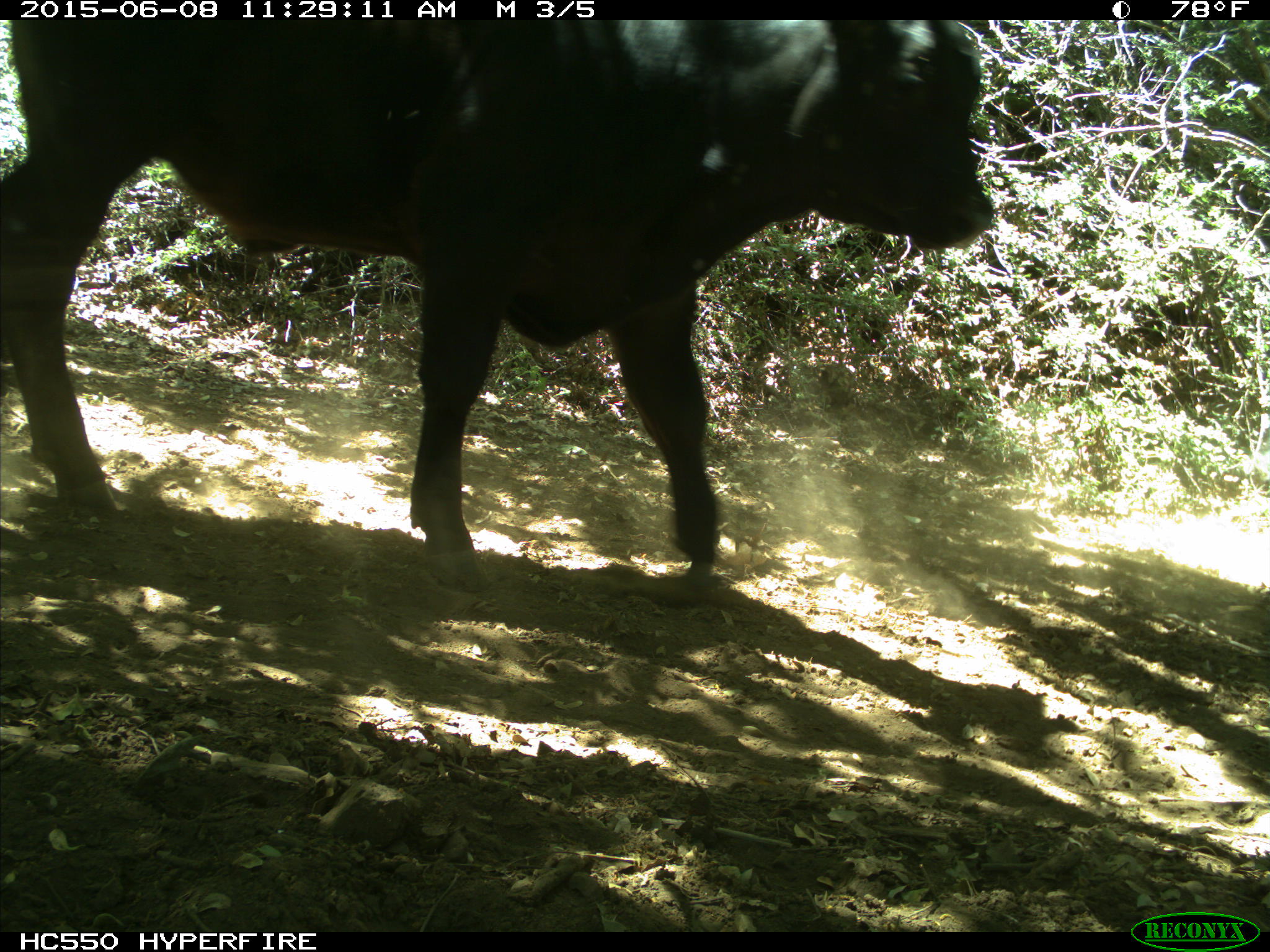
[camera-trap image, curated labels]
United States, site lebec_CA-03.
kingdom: Animalia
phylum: Chordata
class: Mammalia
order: Artiodactyla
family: Bovidae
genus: Bos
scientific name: Bos taurus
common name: domestic cow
Bos taurus (domestic cow).